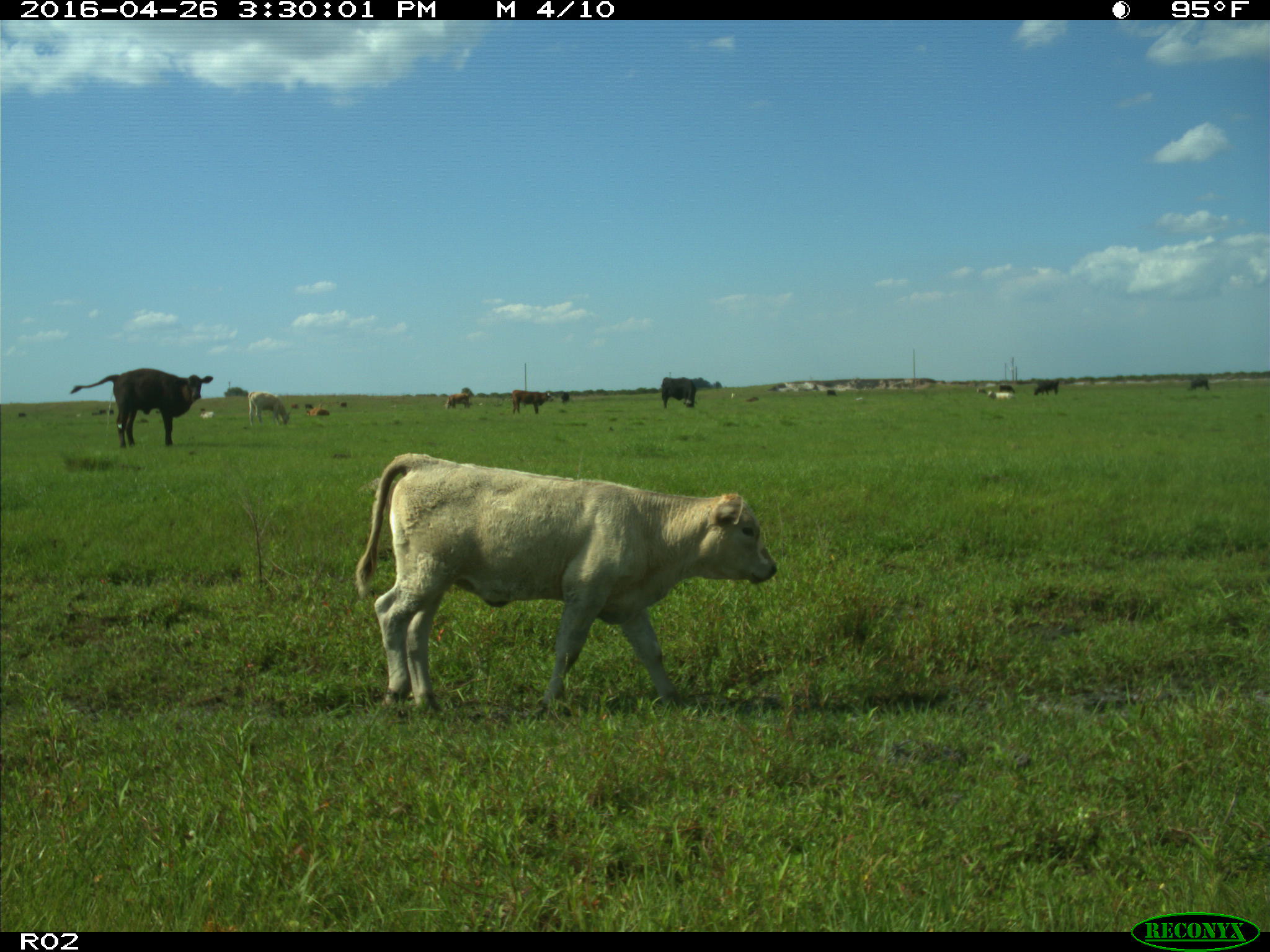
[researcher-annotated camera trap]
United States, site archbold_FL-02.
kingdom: Animalia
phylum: Chordata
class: Mammalia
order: Artiodactyla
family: Bovidae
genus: Bos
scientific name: Bos taurus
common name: domestic cow